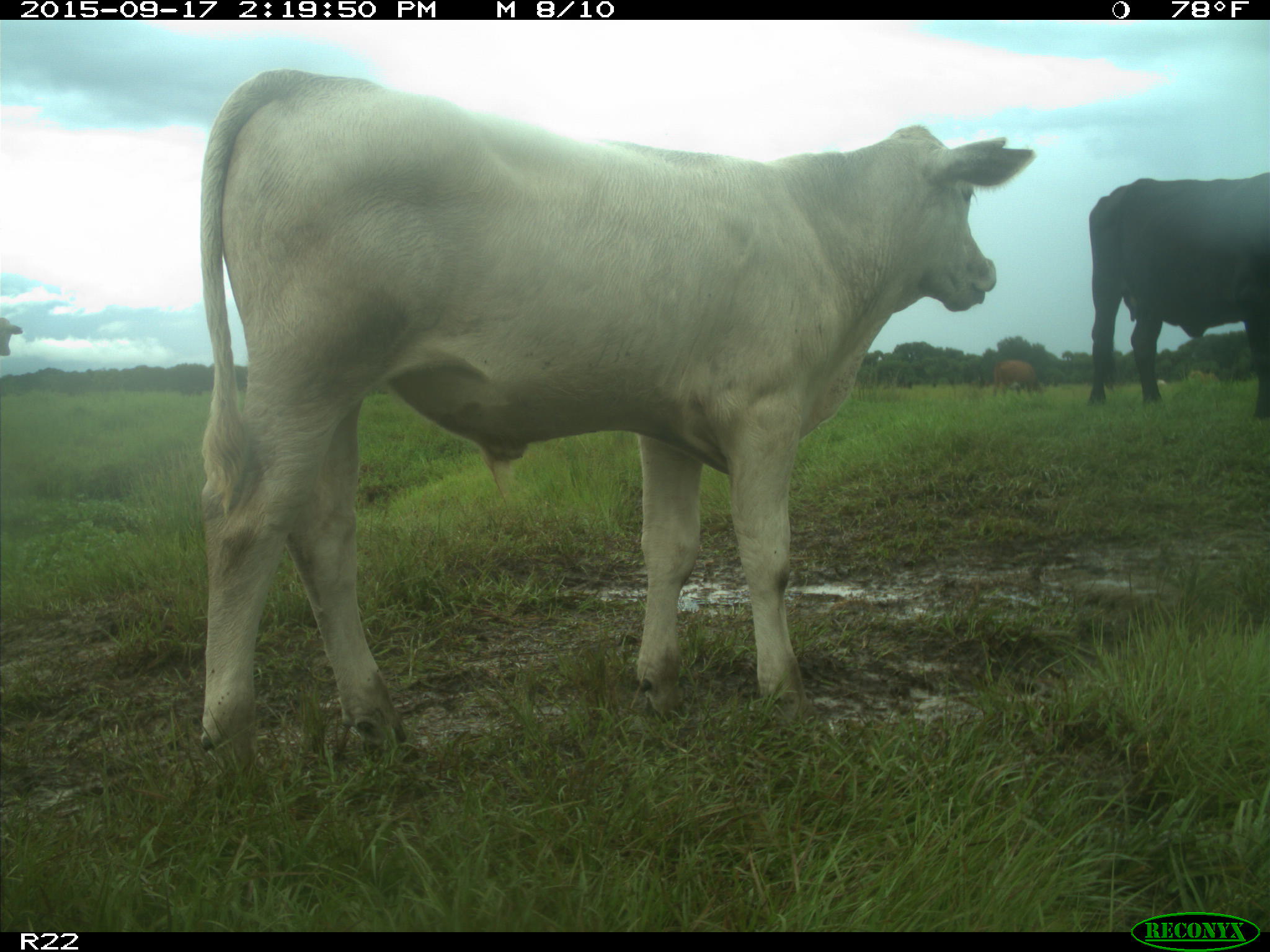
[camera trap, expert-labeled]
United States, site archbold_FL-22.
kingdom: Animalia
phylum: Chordata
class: Mammalia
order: Artiodactyla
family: Bovidae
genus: Bos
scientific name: Bos taurus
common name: domestic cow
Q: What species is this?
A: Bos taurus (domestic cow).